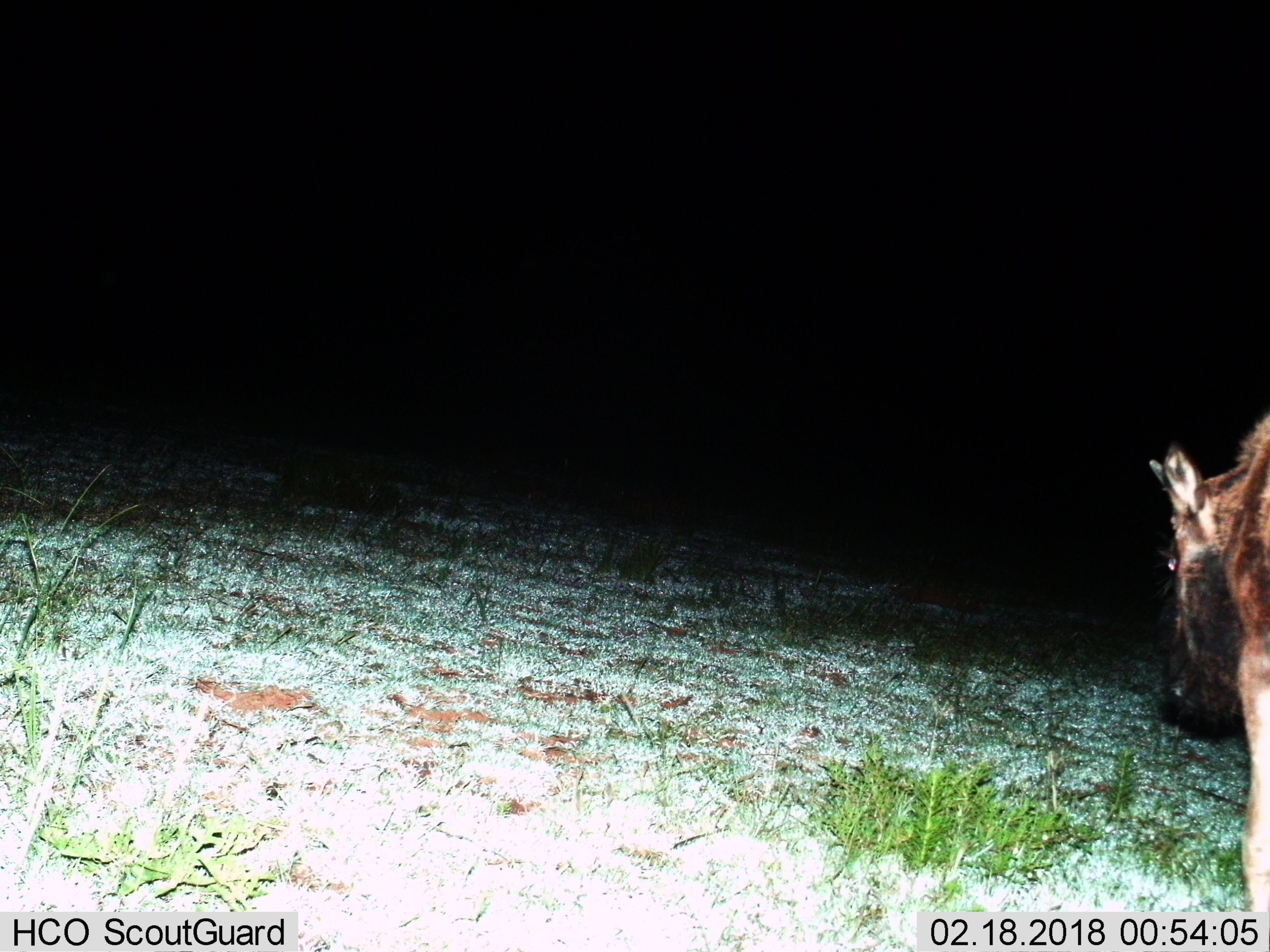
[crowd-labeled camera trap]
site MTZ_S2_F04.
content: unidentified animal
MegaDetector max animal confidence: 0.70